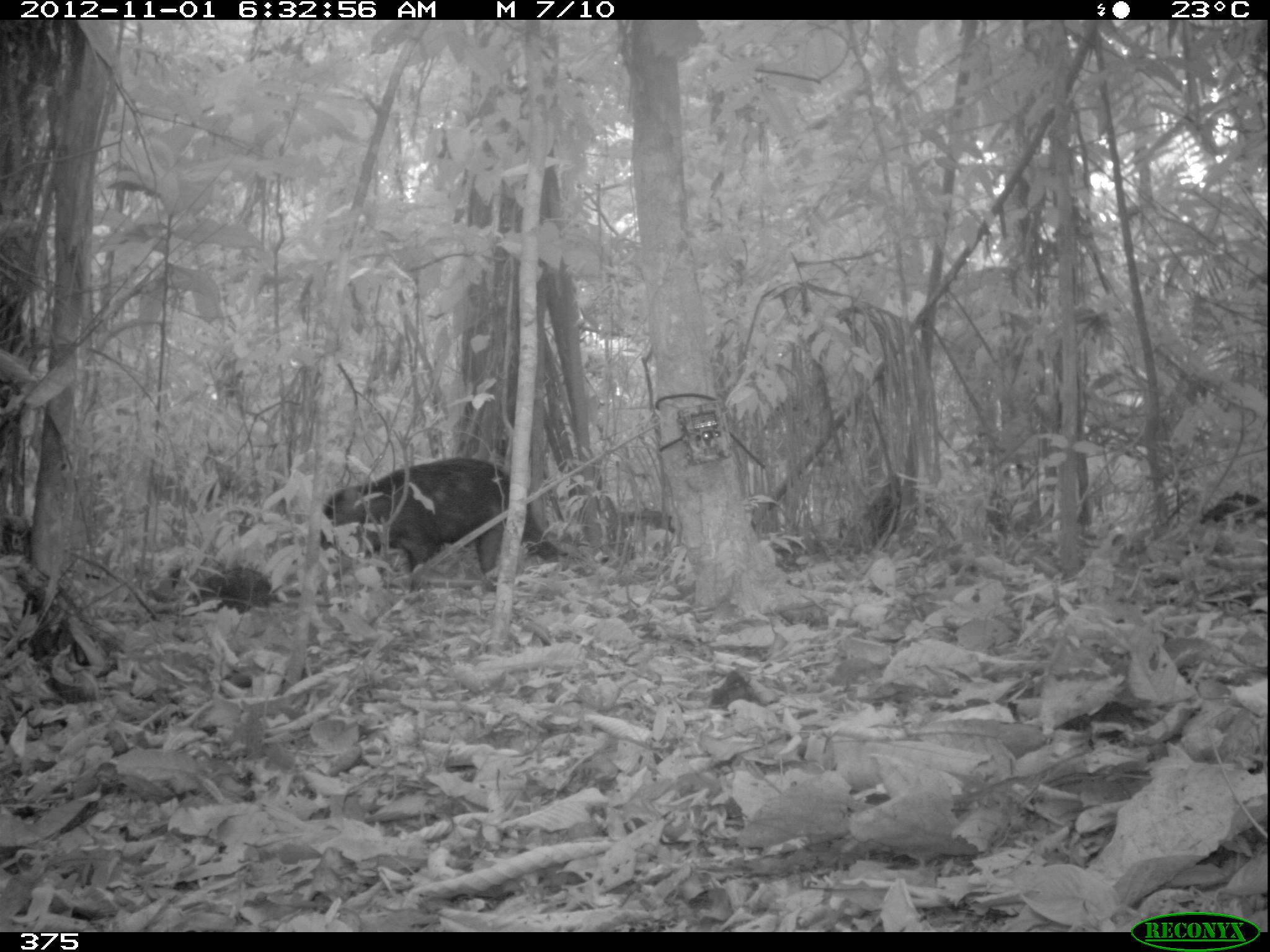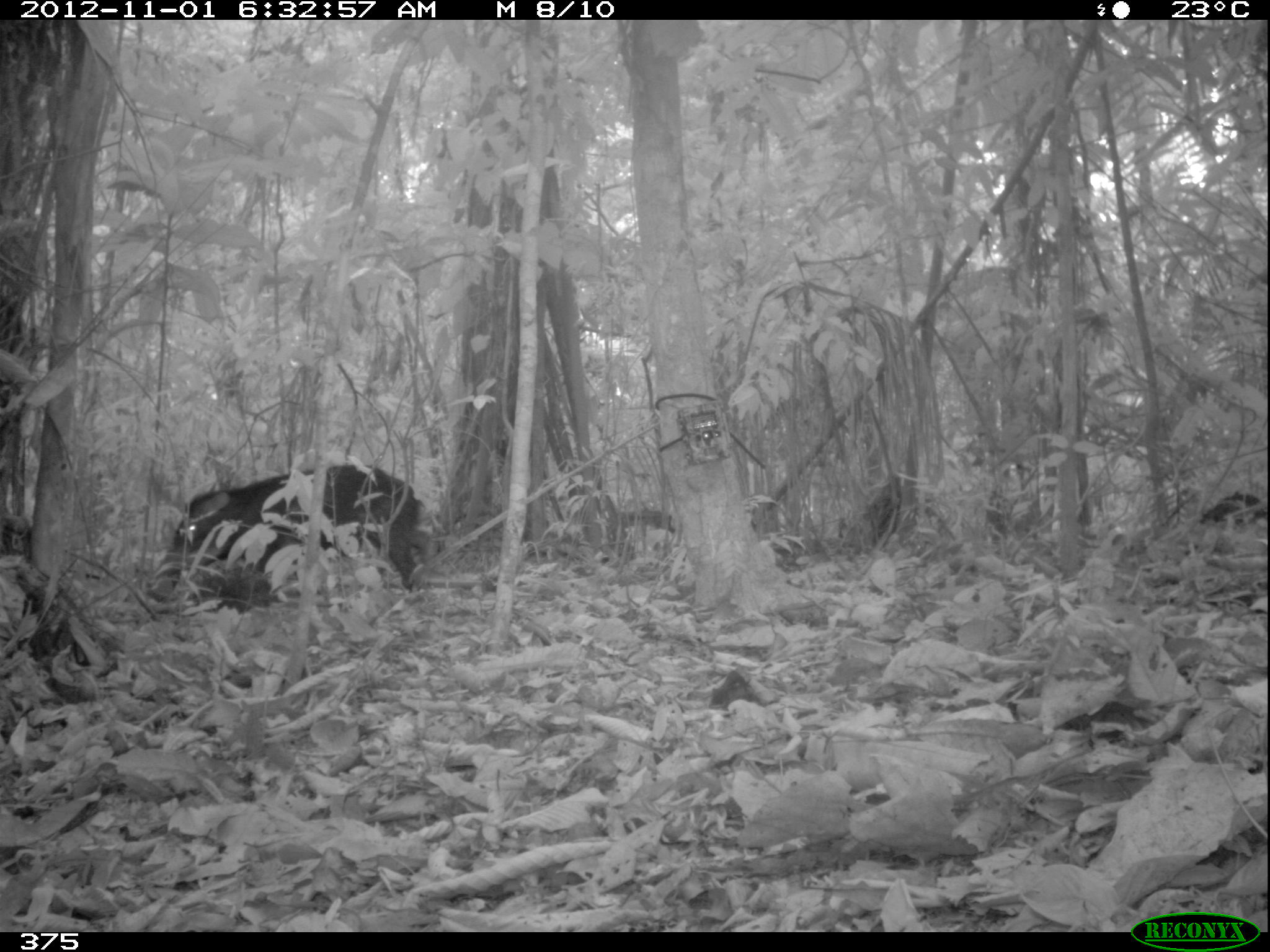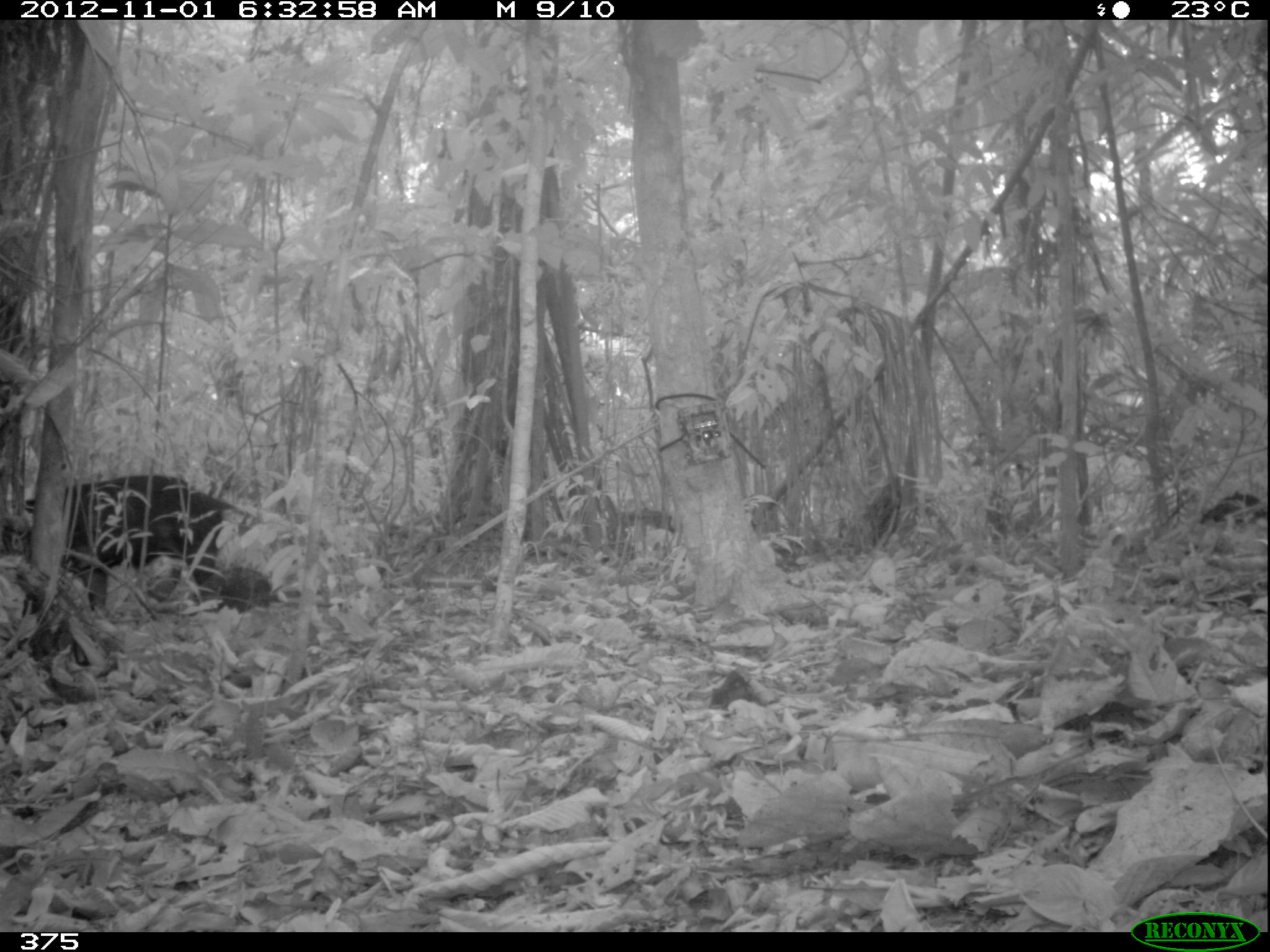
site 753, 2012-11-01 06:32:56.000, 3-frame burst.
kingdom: Animalia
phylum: Chordata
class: Mammalia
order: Artiodactyla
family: Tayassuidae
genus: Tayassu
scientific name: Tayassu pecari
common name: white-lipped peccary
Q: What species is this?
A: Tayassu pecari (white-lipped peccary).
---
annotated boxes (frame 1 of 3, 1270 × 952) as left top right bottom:
tayassu pecari: 325 453 512 575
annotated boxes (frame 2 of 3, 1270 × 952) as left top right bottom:
tayassu pecari: 158 462 426 594